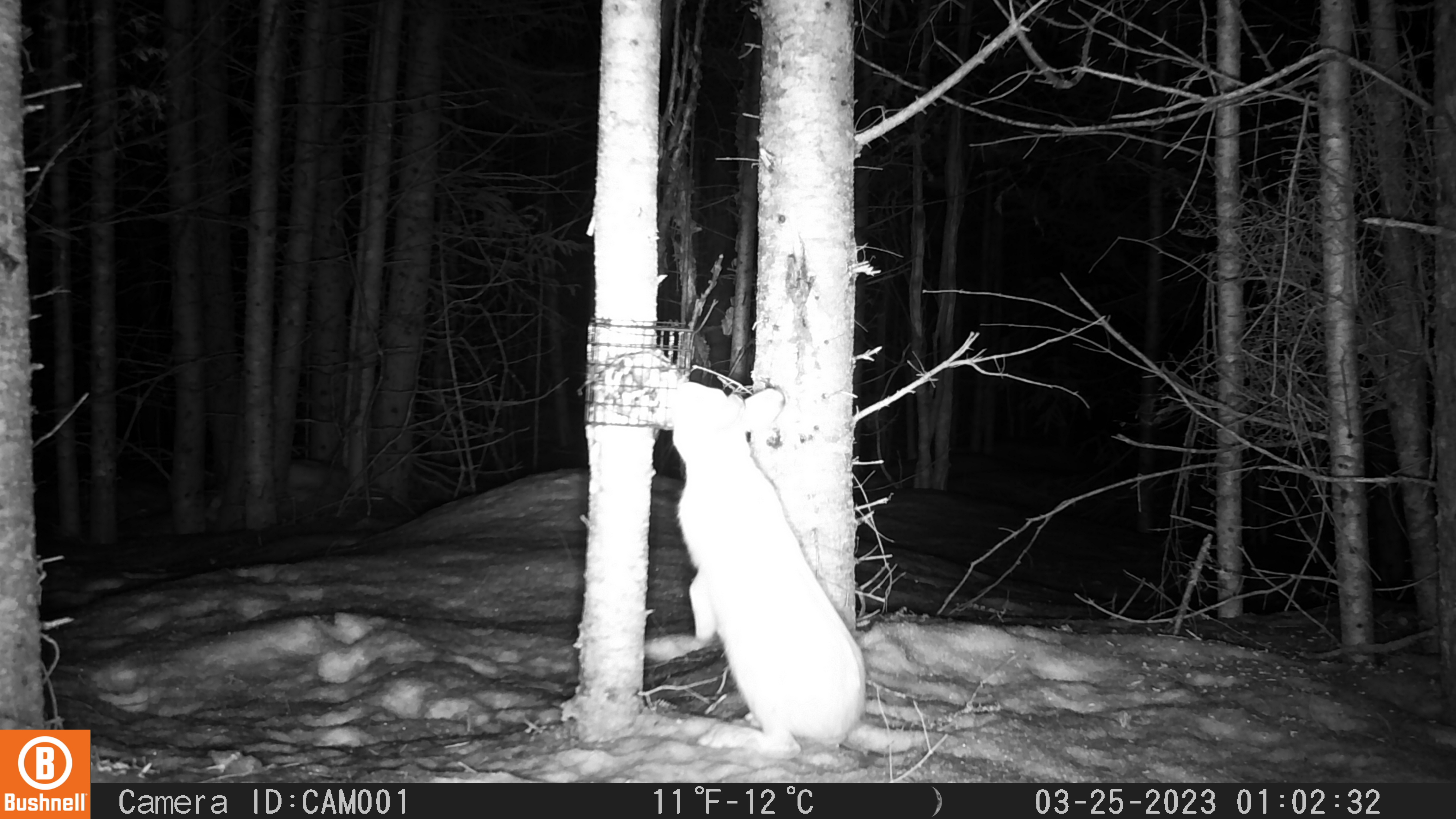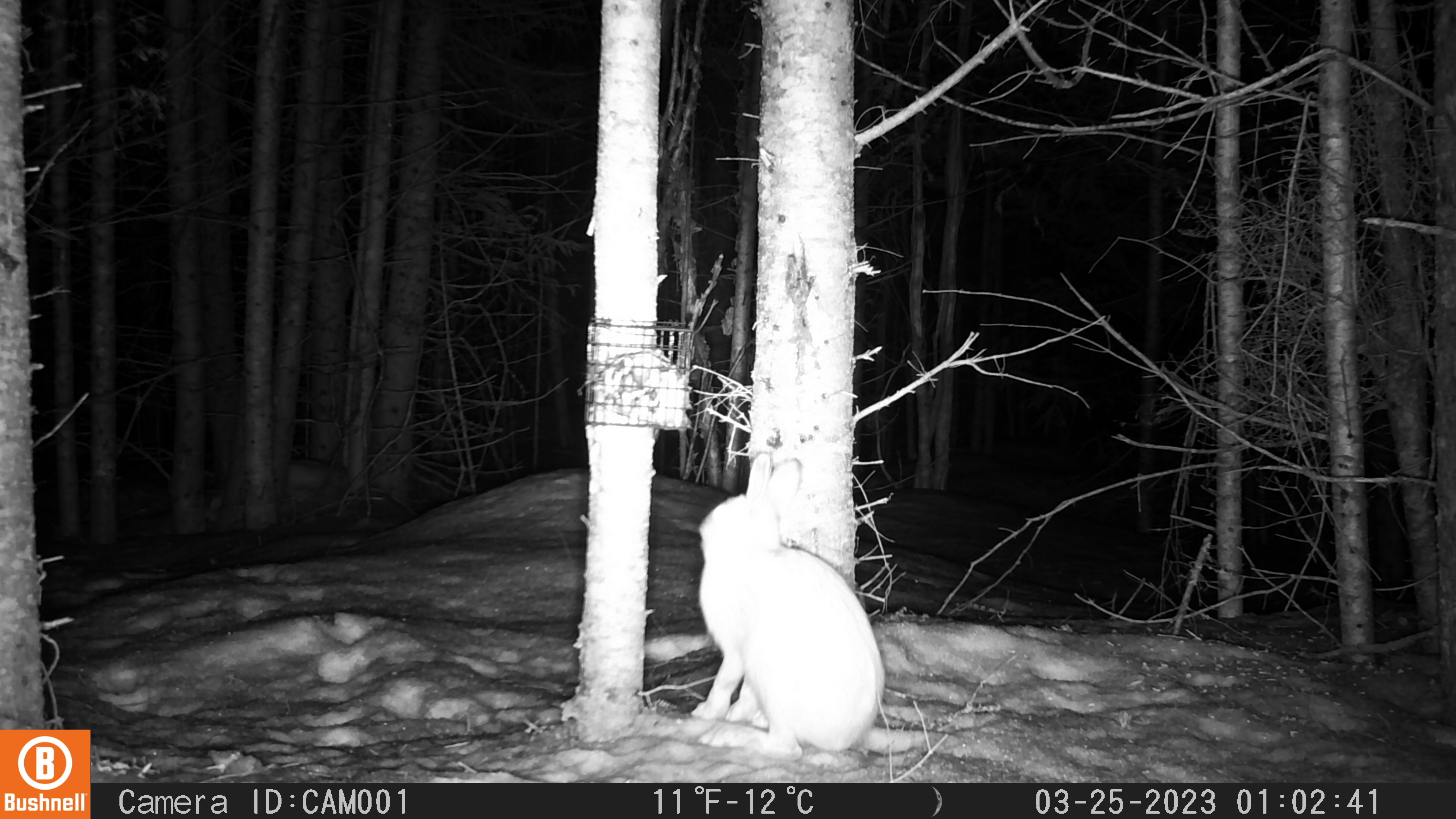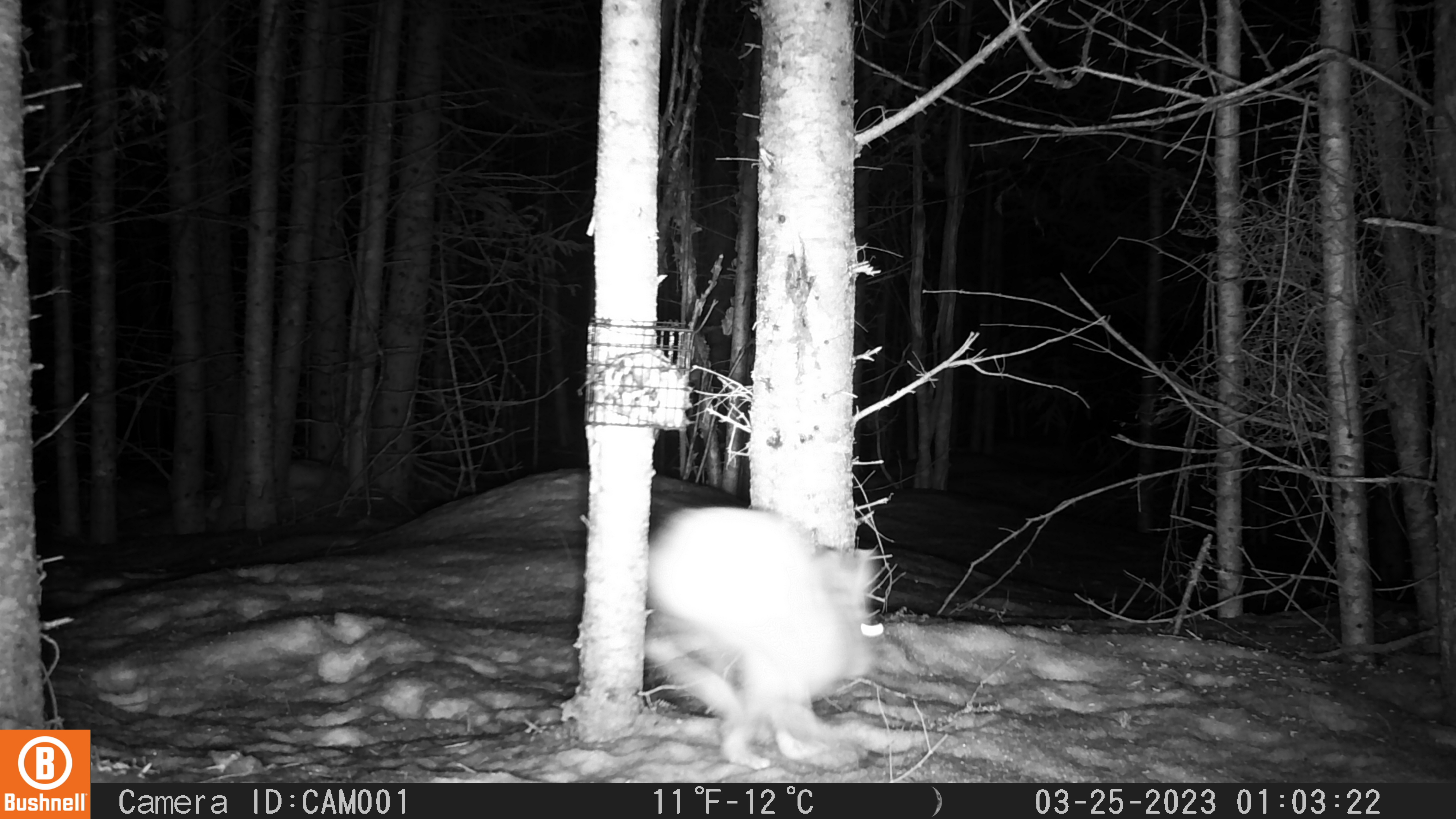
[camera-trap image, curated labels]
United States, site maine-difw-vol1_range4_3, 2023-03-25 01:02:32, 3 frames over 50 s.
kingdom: Animalia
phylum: Chordata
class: Mammalia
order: Lagomorpha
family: Leporidae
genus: Lepus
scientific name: Lepus americanus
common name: snowshoe hare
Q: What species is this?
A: Snowshoe hare (Lepus americanus).